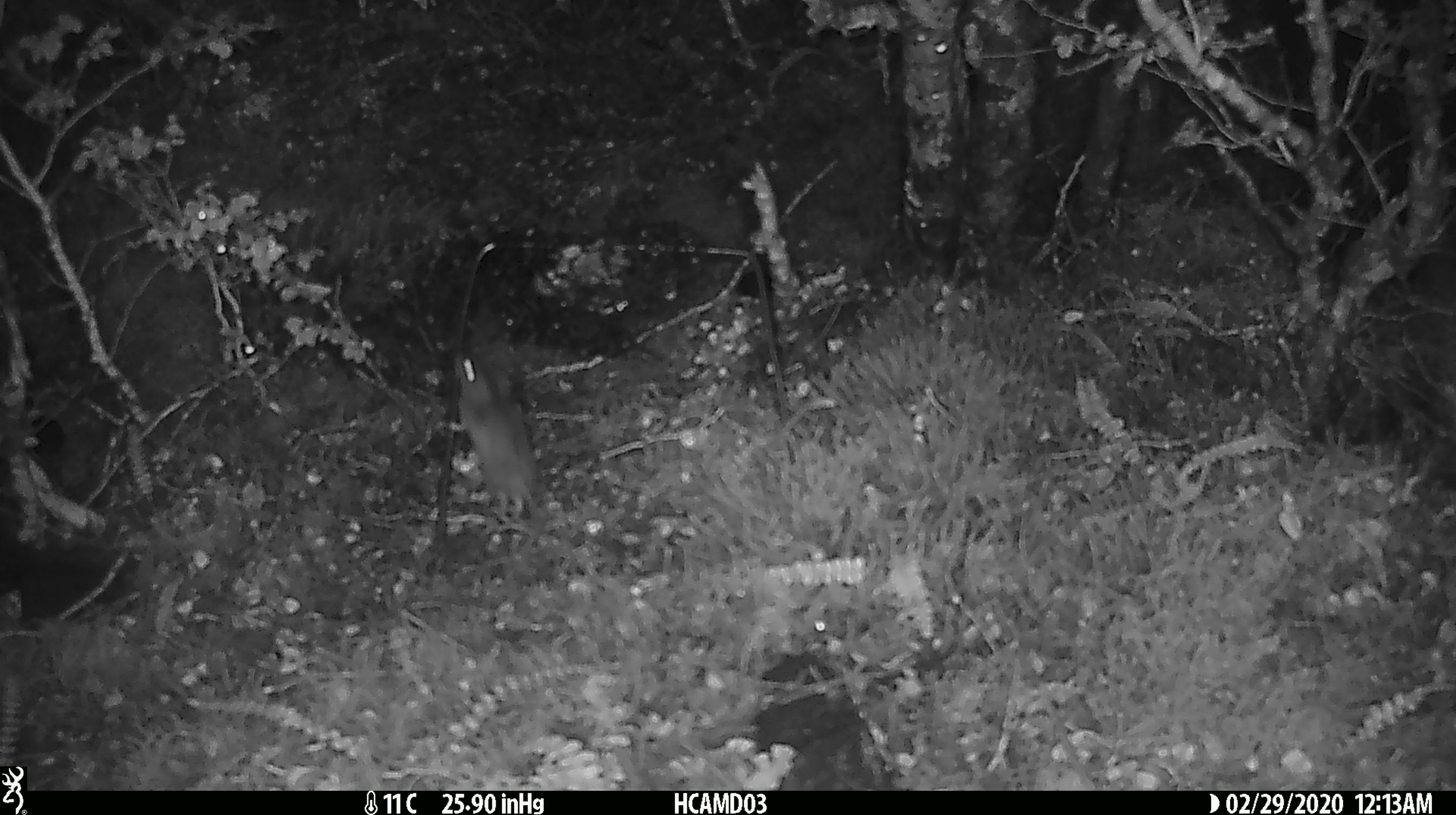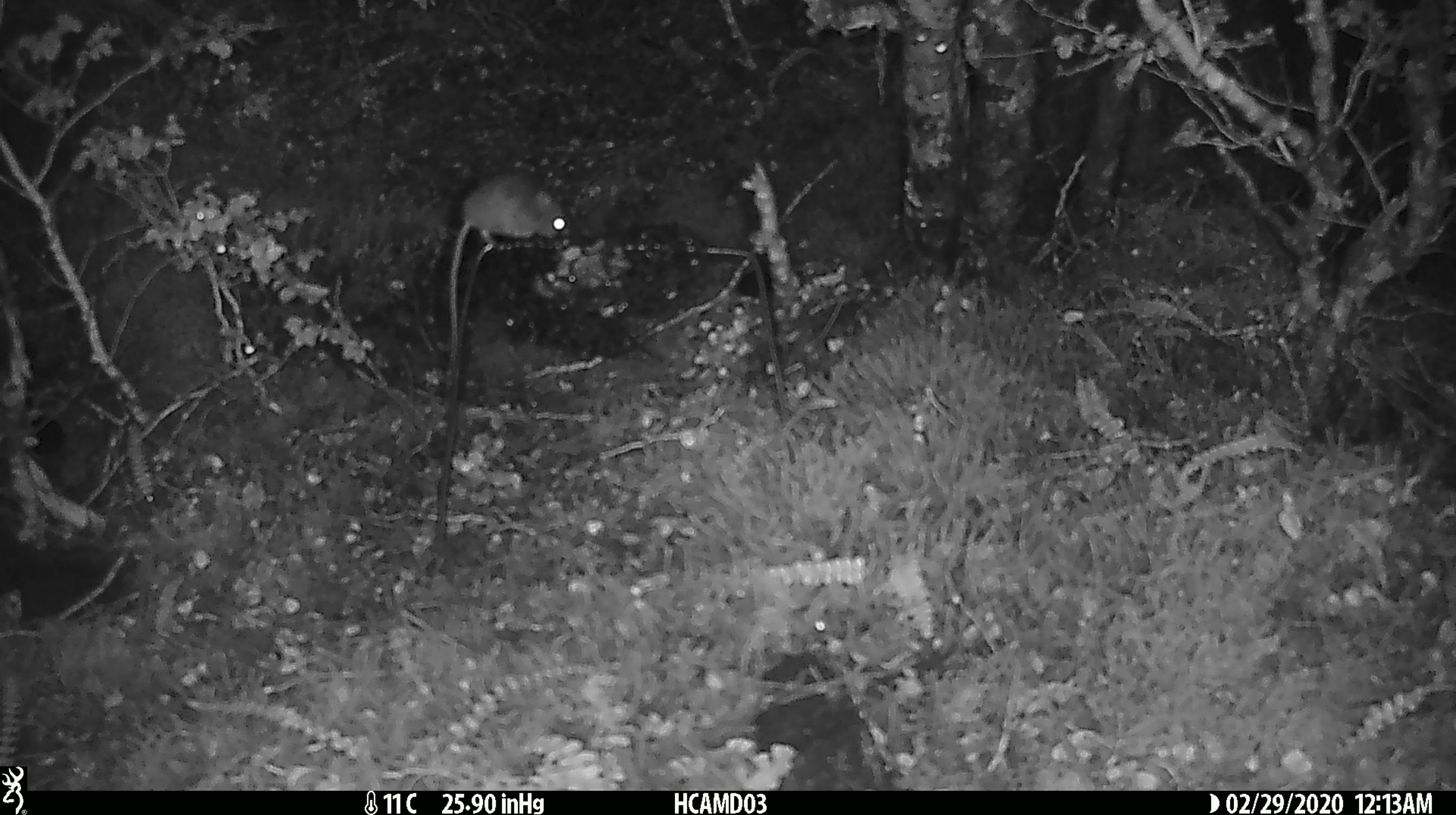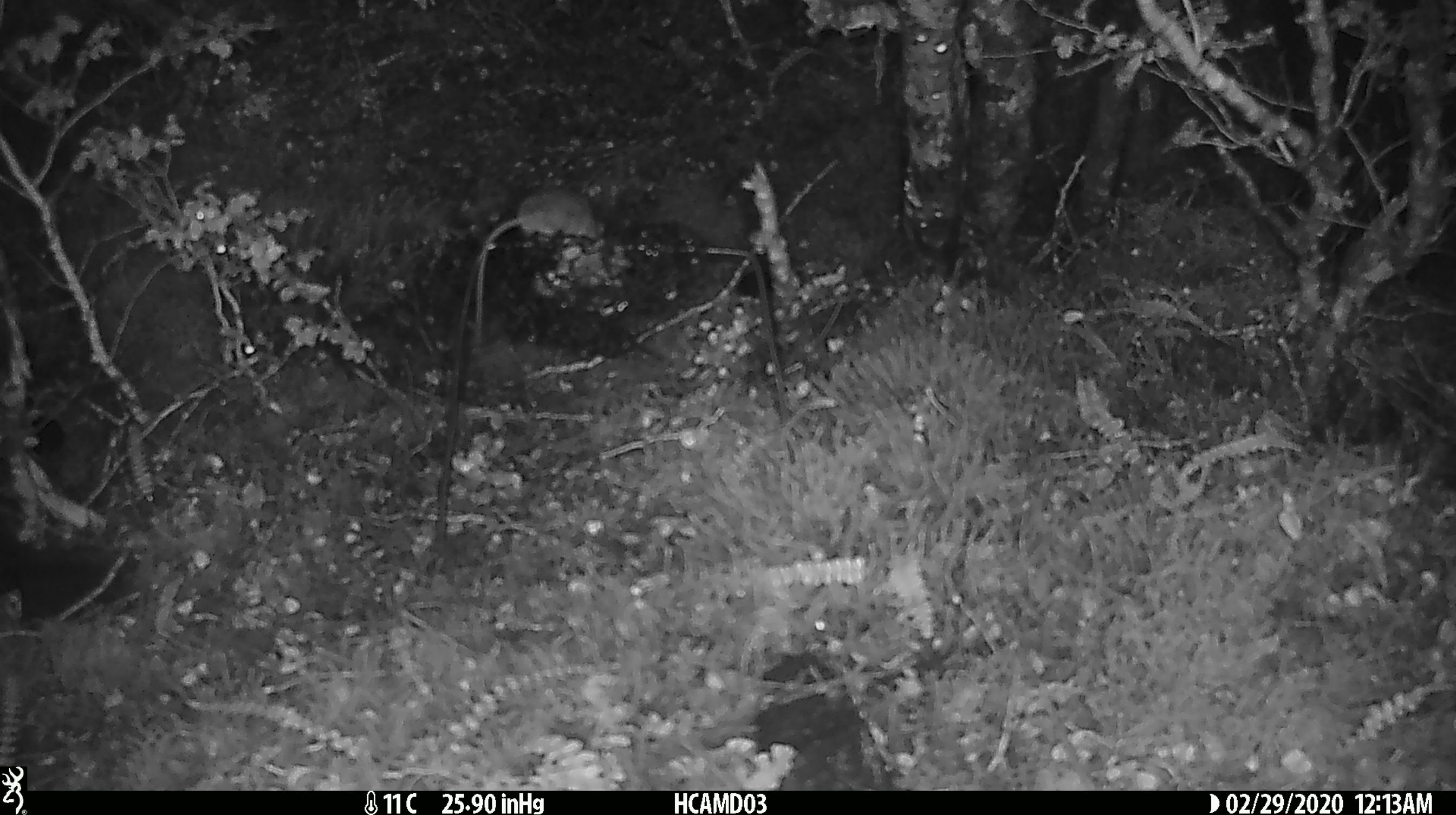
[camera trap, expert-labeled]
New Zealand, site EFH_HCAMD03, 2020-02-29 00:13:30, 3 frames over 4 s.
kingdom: Animalia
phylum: Chordata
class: Mammalia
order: Rodentia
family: Muridae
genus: Mus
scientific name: Mus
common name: mouse